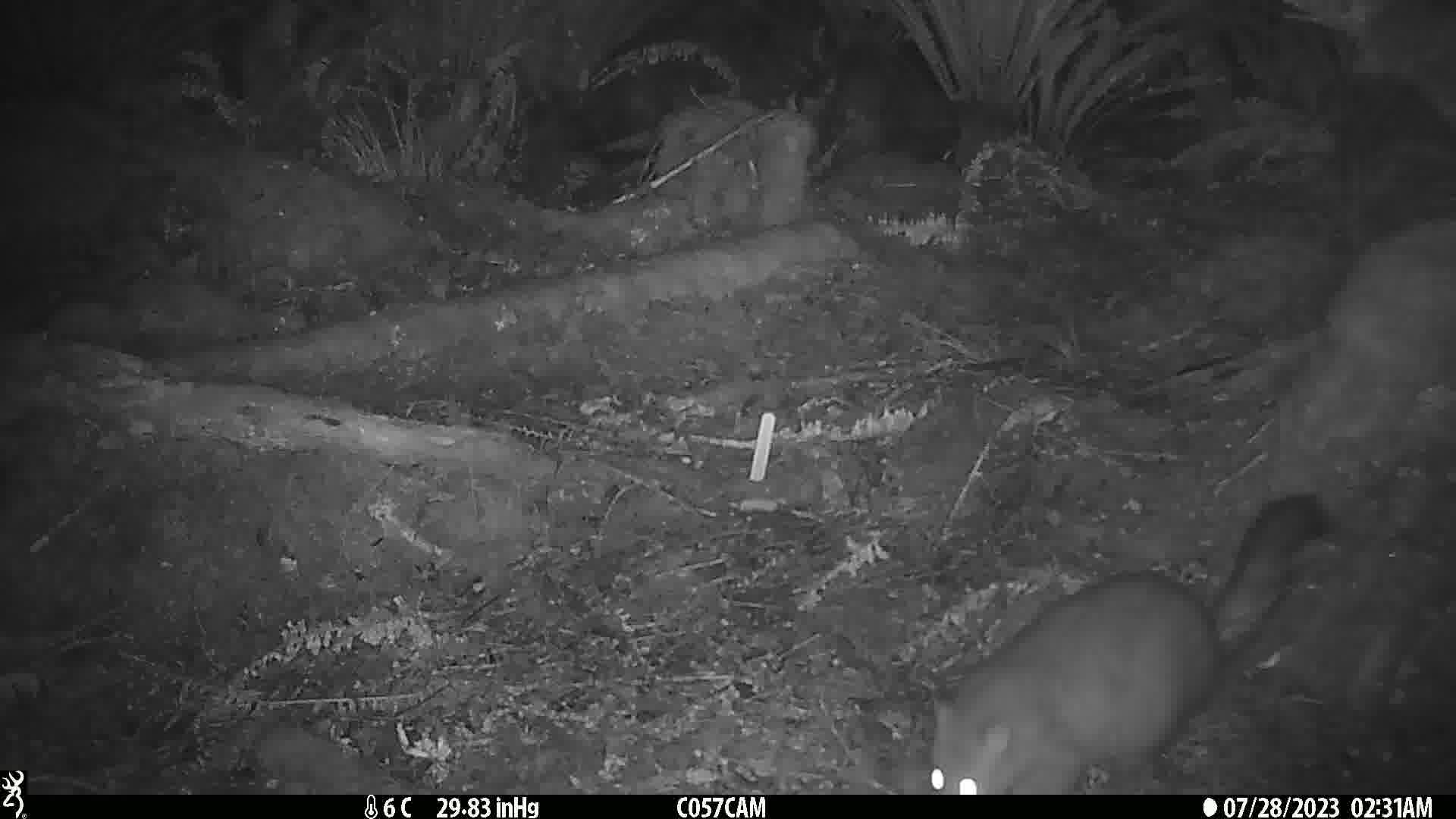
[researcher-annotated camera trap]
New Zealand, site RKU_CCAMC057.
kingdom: Animalia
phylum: Chordata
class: Mammalia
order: Diprotodontia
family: Phalangeridae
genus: Trichosurus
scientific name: Trichosurus vulpecula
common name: common brushtail possum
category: possum